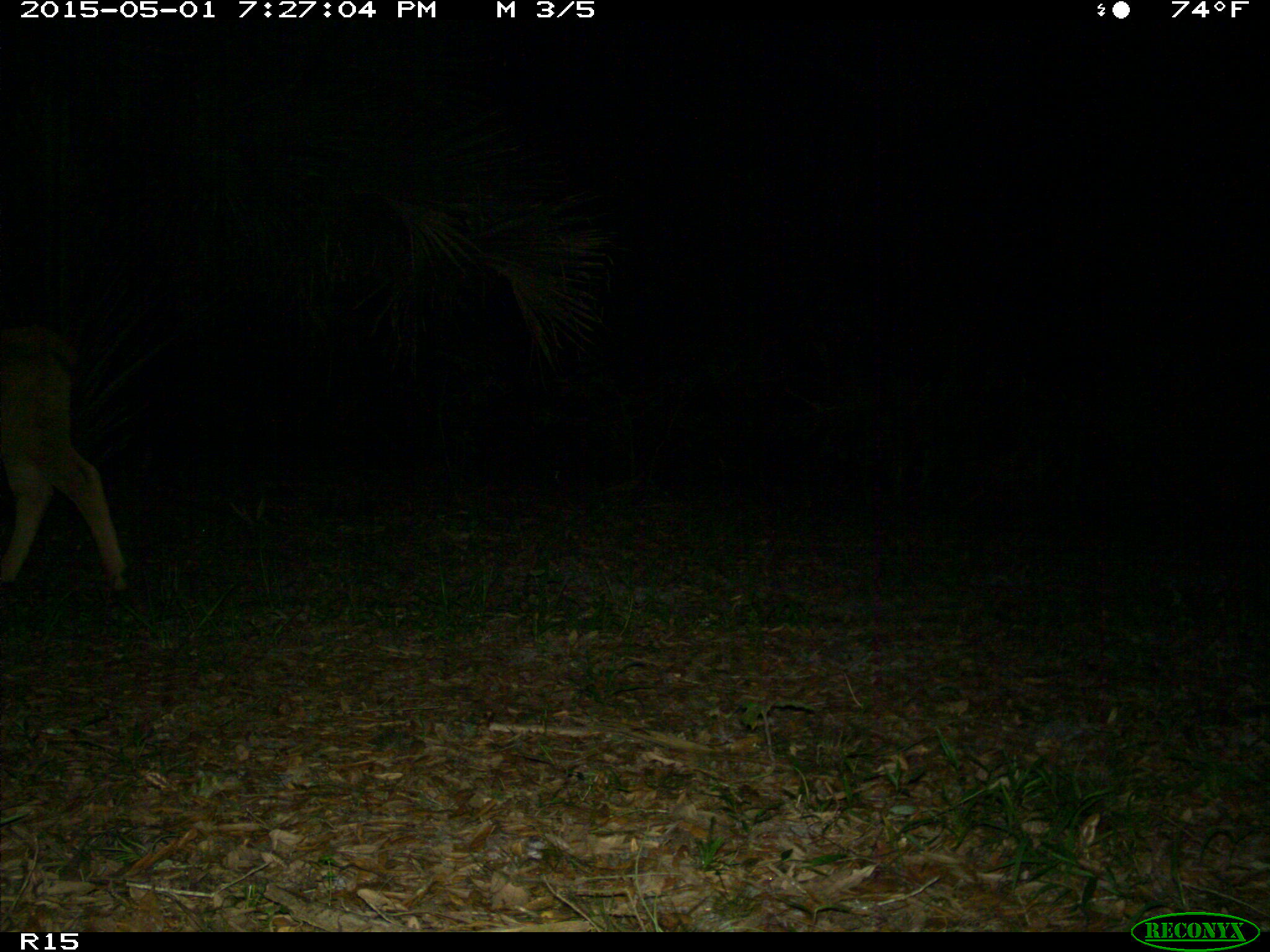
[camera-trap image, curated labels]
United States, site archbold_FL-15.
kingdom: Animalia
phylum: Chordata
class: Mammalia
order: Artiodactyla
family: Bovidae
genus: Bos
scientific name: Bos taurus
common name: domestic cow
Bos taurus (domestic cow).